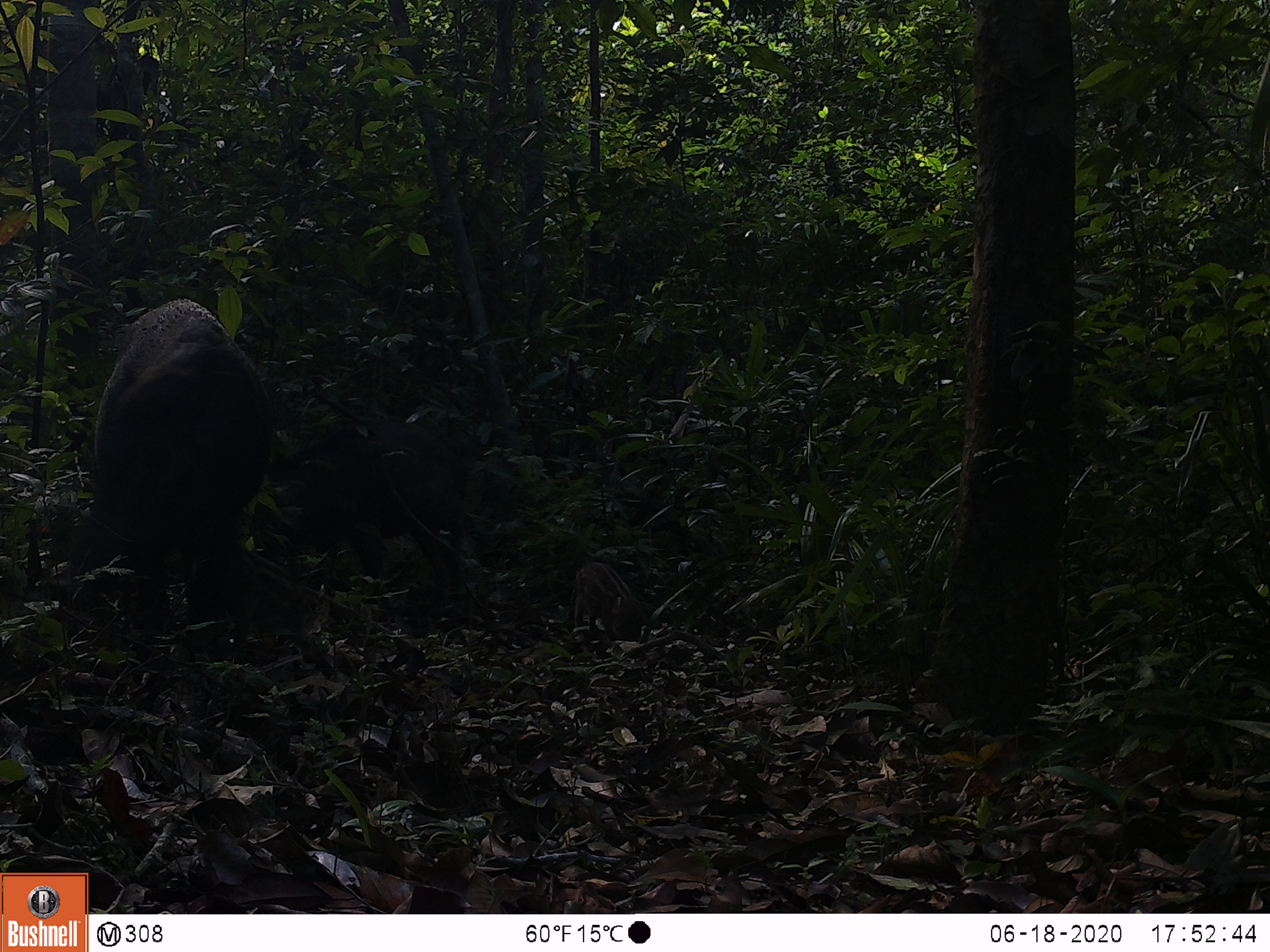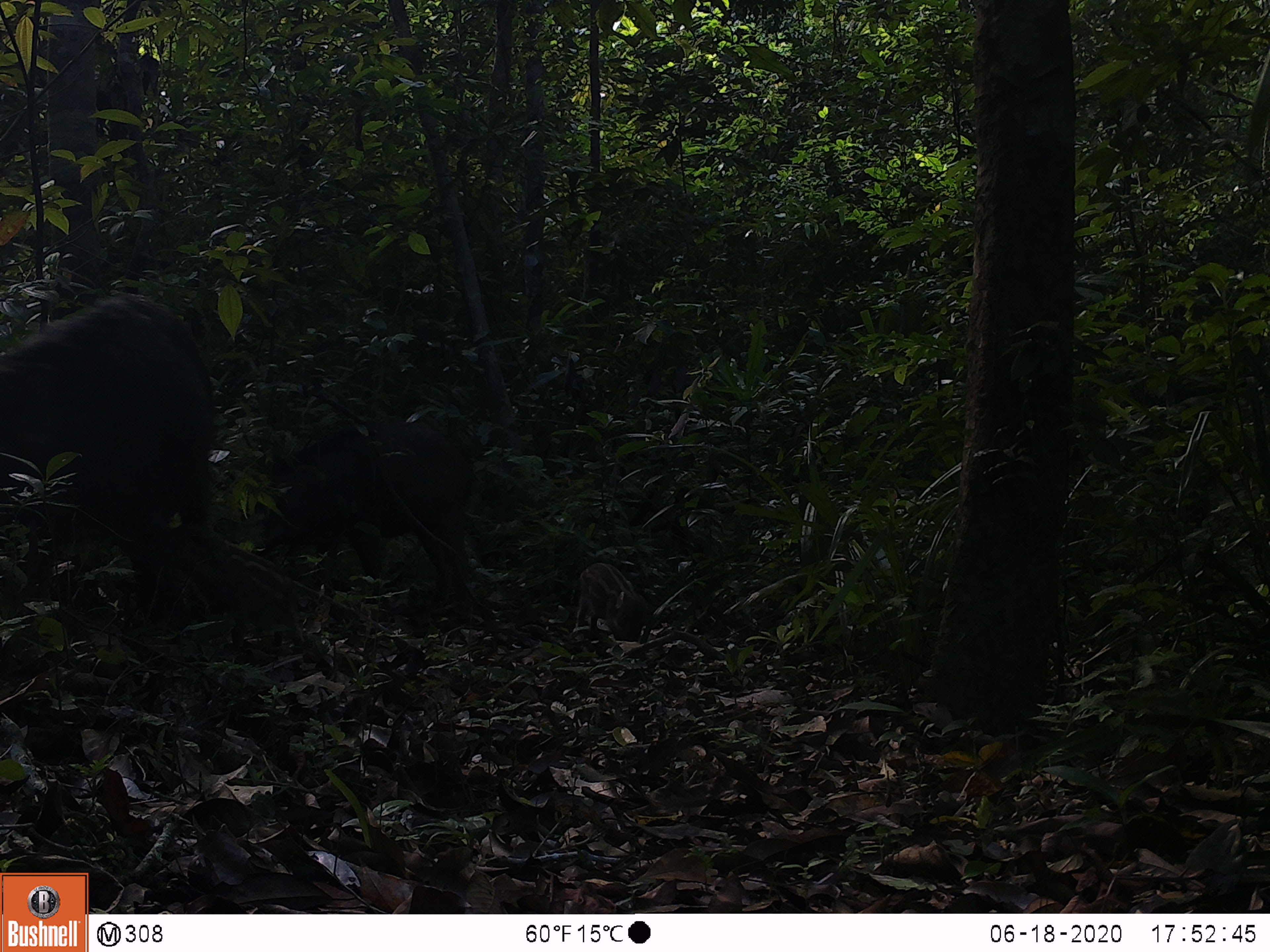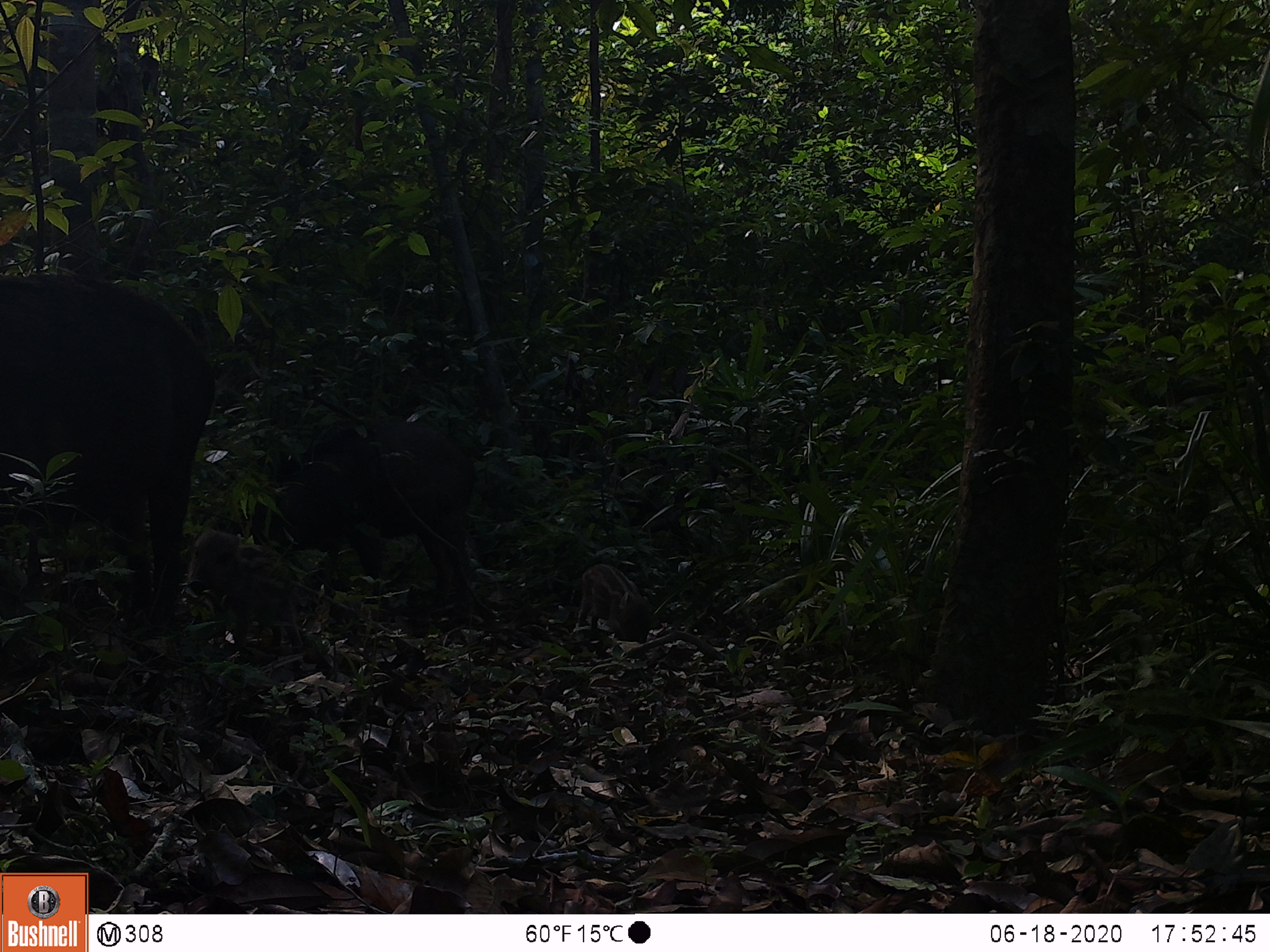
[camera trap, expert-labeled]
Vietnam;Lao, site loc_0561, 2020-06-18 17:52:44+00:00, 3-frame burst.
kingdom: Animalia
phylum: Chordata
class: Mammalia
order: Artiodactyla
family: Suidae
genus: Sus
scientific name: Sus scrofa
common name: eurasian wild pig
Eurasian wild pig (Sus scrofa). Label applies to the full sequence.